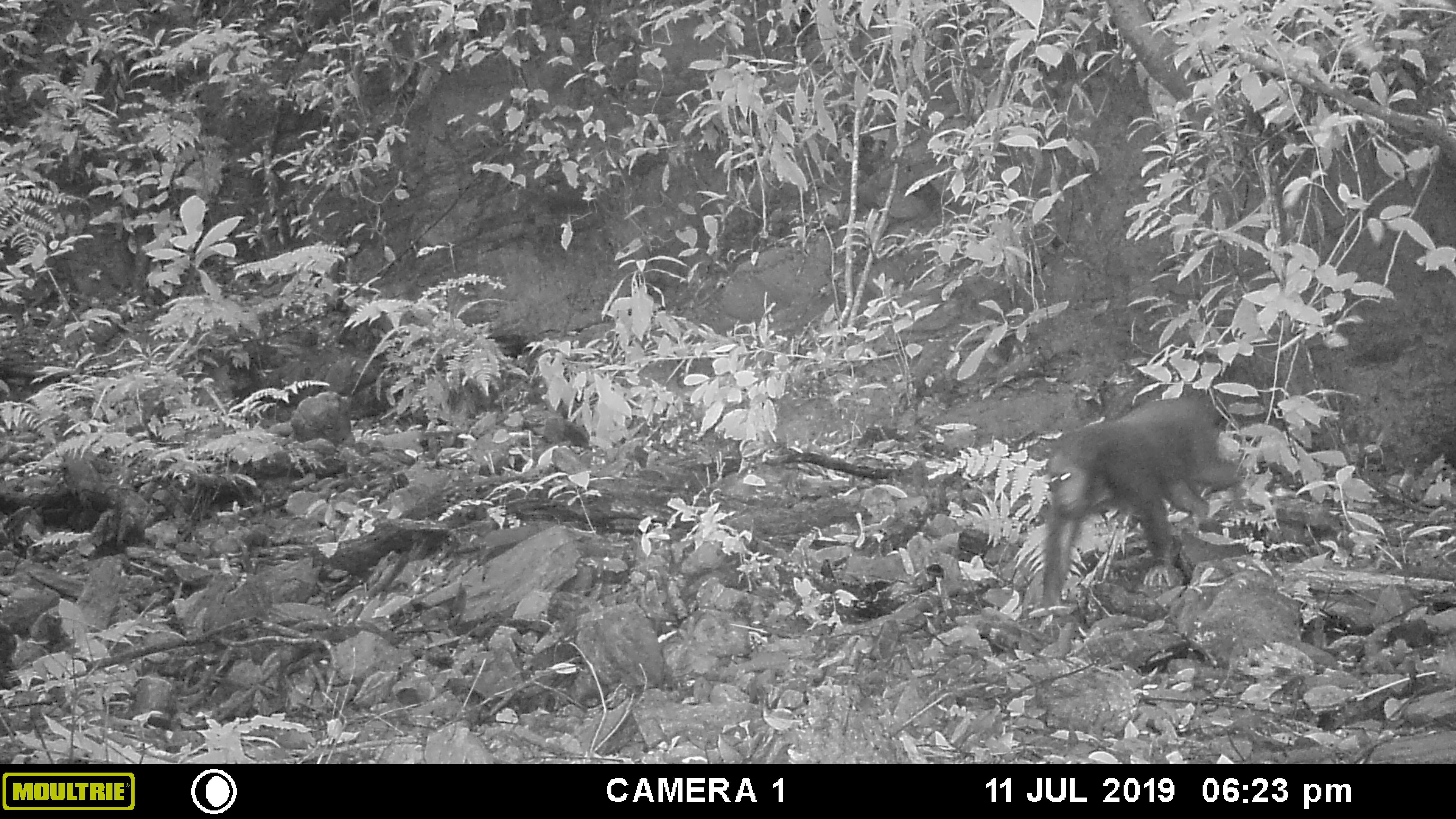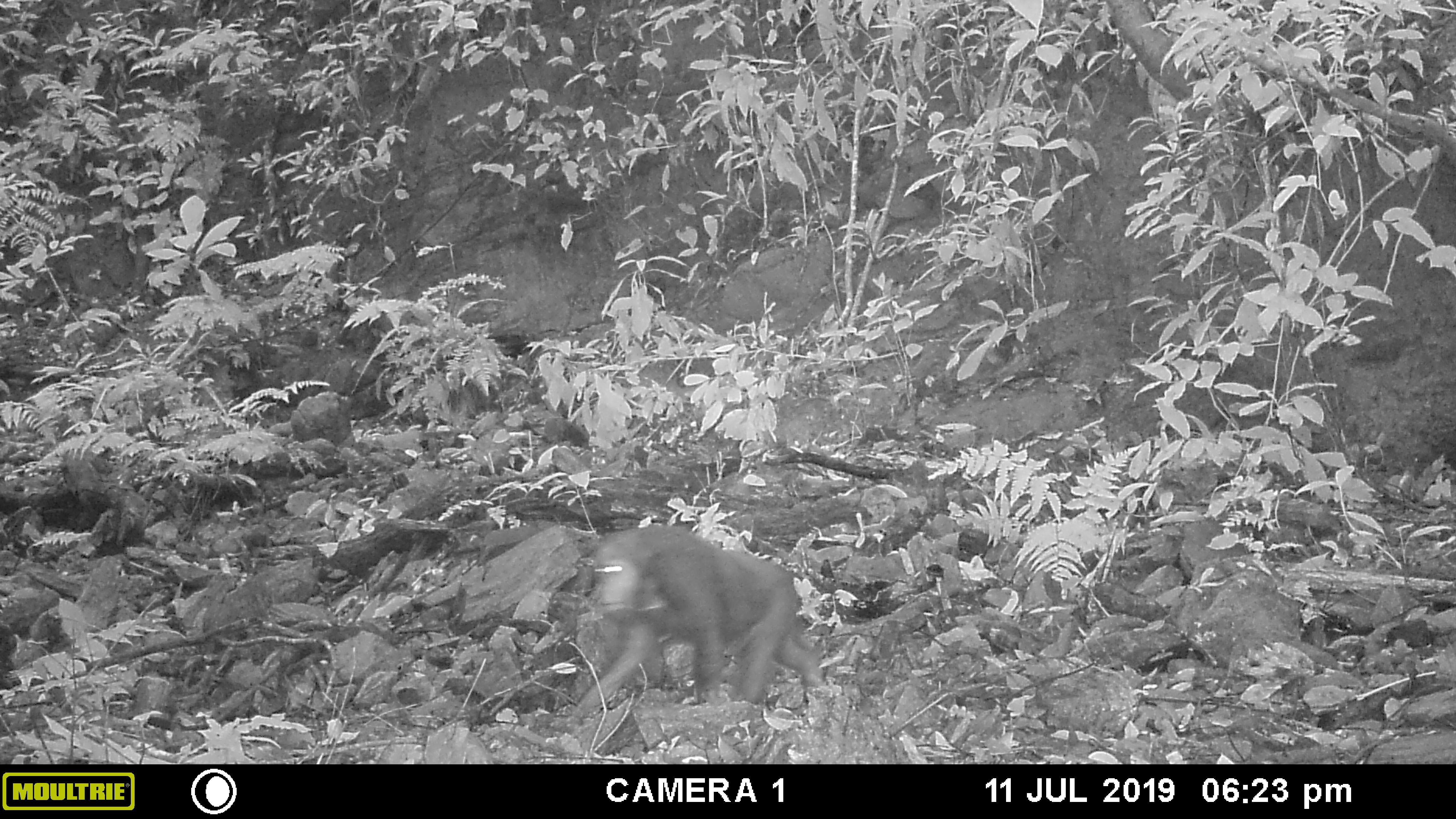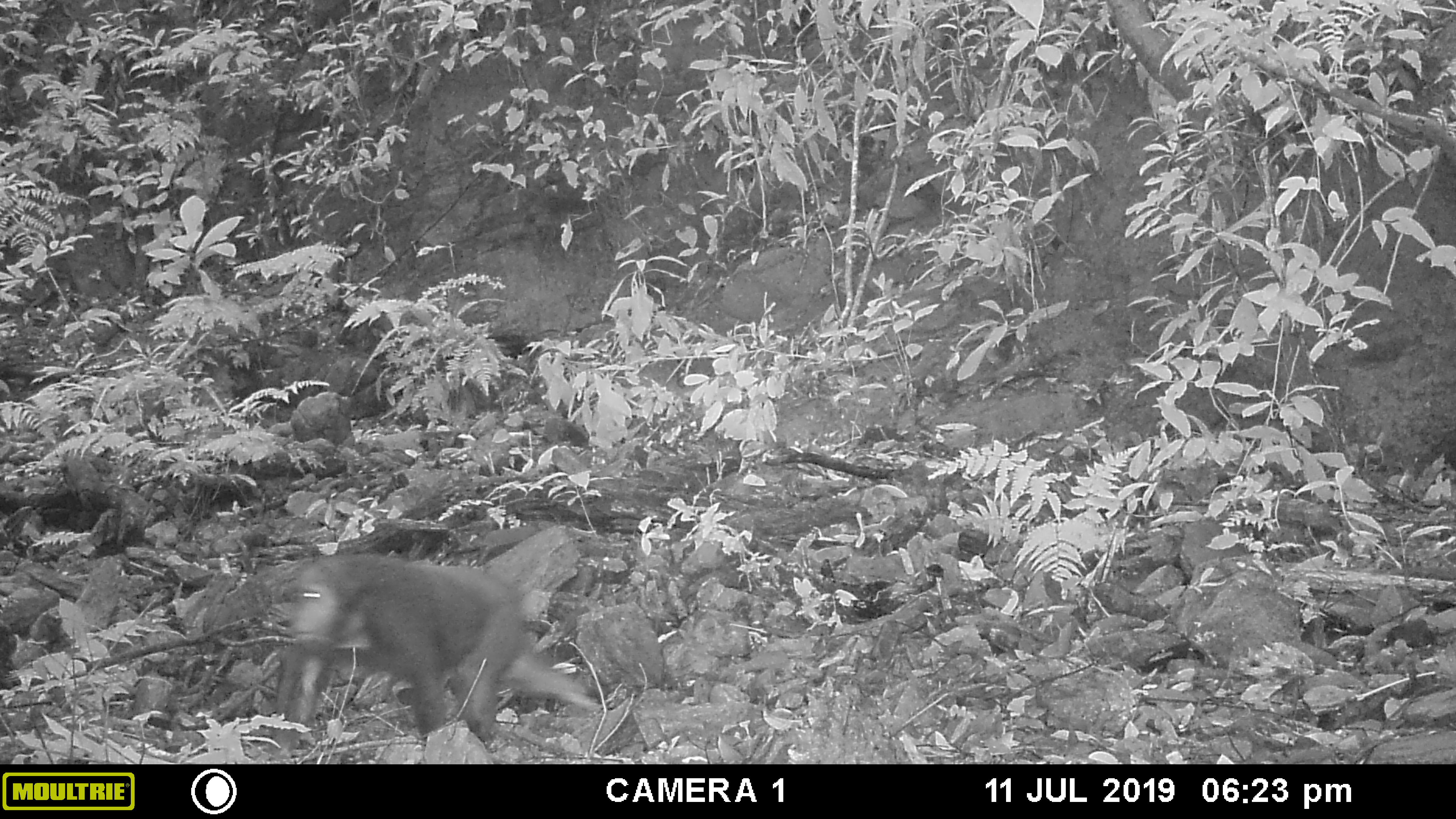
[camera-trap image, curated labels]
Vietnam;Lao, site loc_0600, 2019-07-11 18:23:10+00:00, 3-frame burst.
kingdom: Animalia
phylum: Chordata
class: Mammalia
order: Primates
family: Cercopithecidae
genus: Macaca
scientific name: Macaca arctoides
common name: stump-tailed macaque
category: stump tailed macaque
Stump tailed macaque (stump-tailed macaque) (Macaca arctoides). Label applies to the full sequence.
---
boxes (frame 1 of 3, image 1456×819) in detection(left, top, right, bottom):
stump tailed macaque: detection(1038, 397, 1246, 610)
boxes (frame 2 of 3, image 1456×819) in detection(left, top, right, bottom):
stump tailed macaque: detection(569, 524, 822, 726)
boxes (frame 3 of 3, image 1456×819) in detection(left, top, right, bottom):
stump tailed macaque: detection(270, 552, 601, 757)